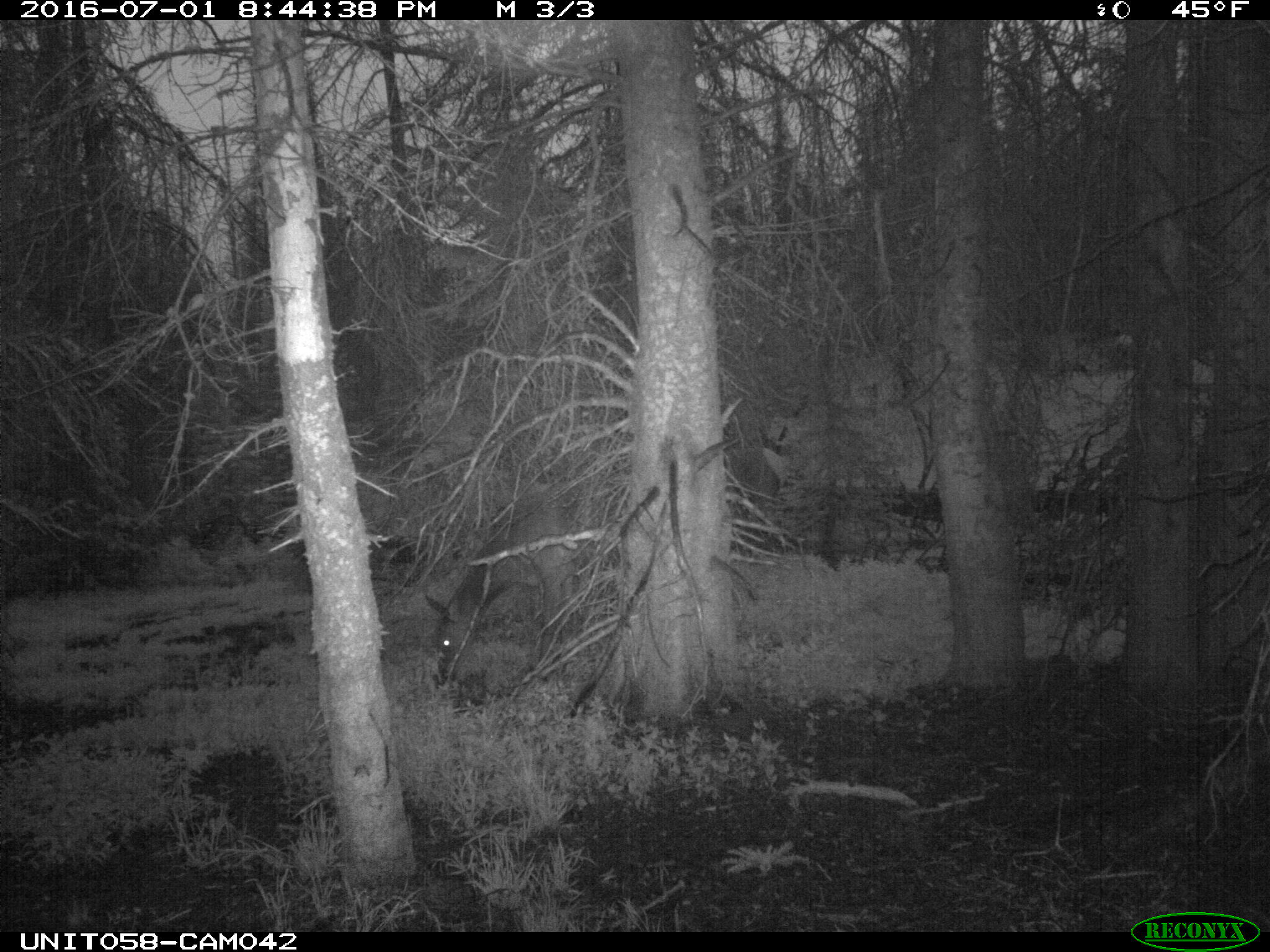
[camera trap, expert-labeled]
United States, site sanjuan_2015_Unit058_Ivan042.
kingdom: Animalia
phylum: Chordata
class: Mammalia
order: Artiodactyla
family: Cervidae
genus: Cervus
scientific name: Cervus elaphus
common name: red deer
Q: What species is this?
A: Cervus elaphus (red deer).